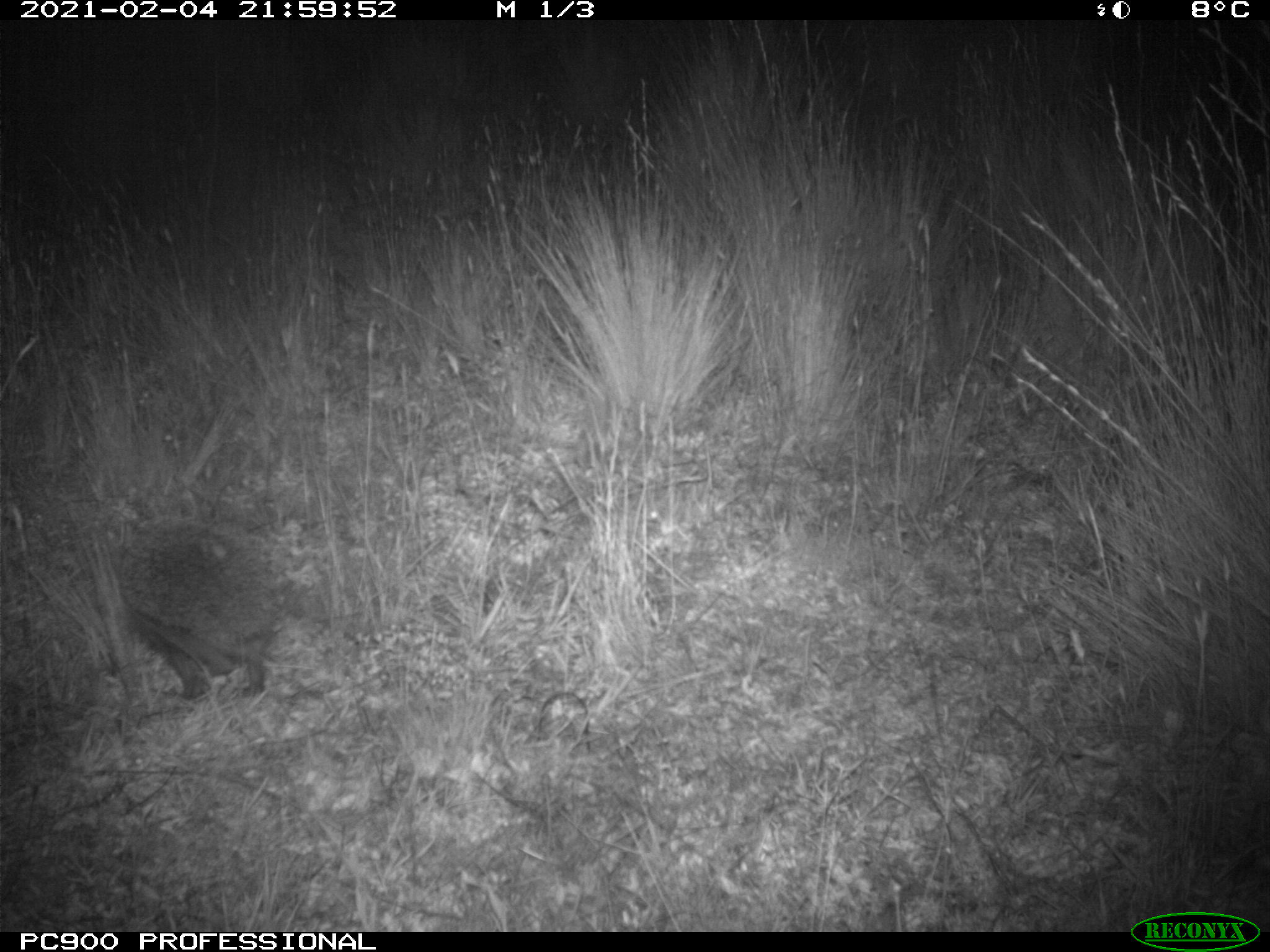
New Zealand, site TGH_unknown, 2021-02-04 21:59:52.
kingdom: Animalia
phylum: Chordata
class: Mammalia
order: Eulipotyphla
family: Erinaceidae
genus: Erinaceus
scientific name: Erinaceus europaeus europaeus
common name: european hedgehog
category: hedgehog